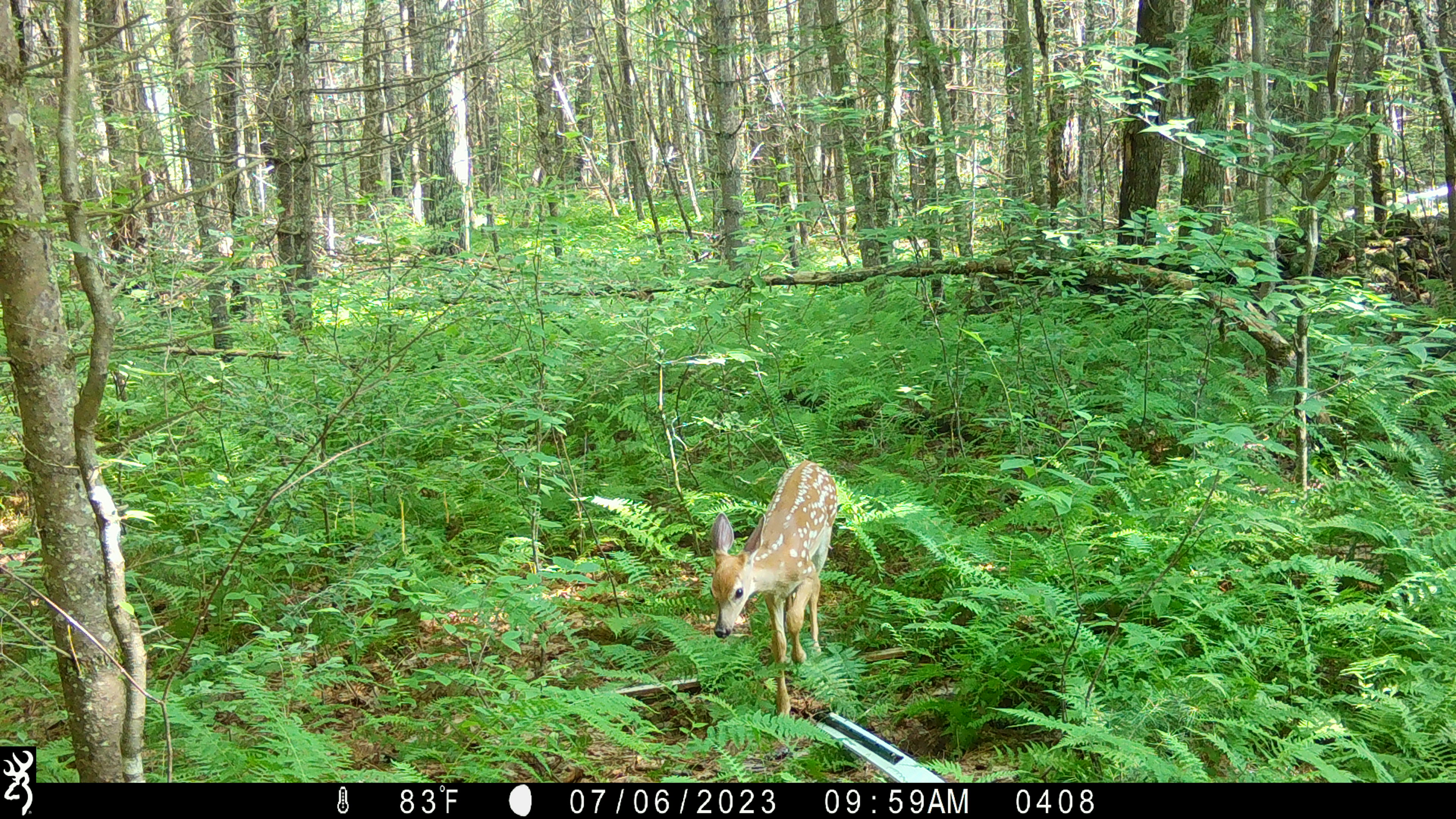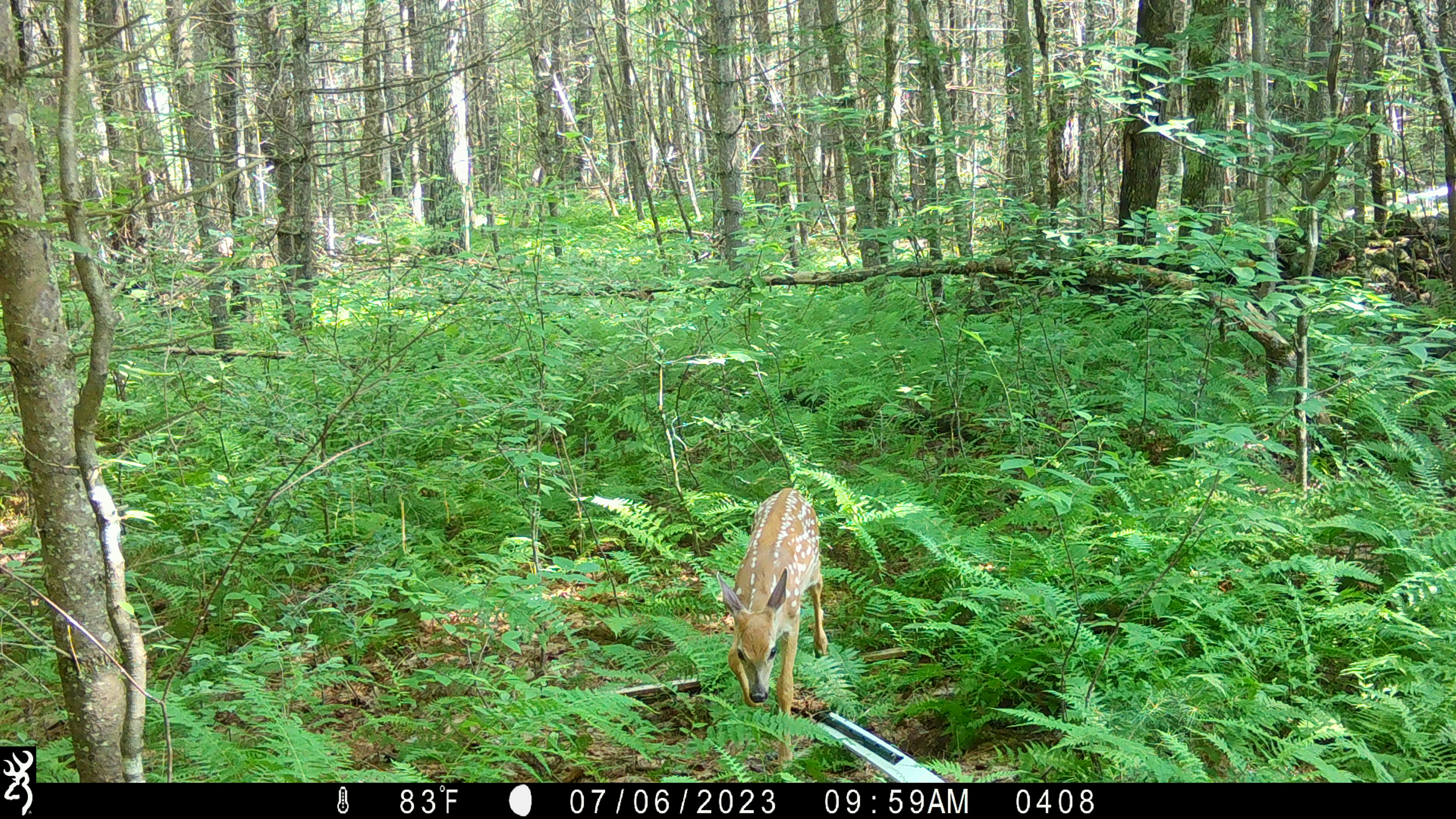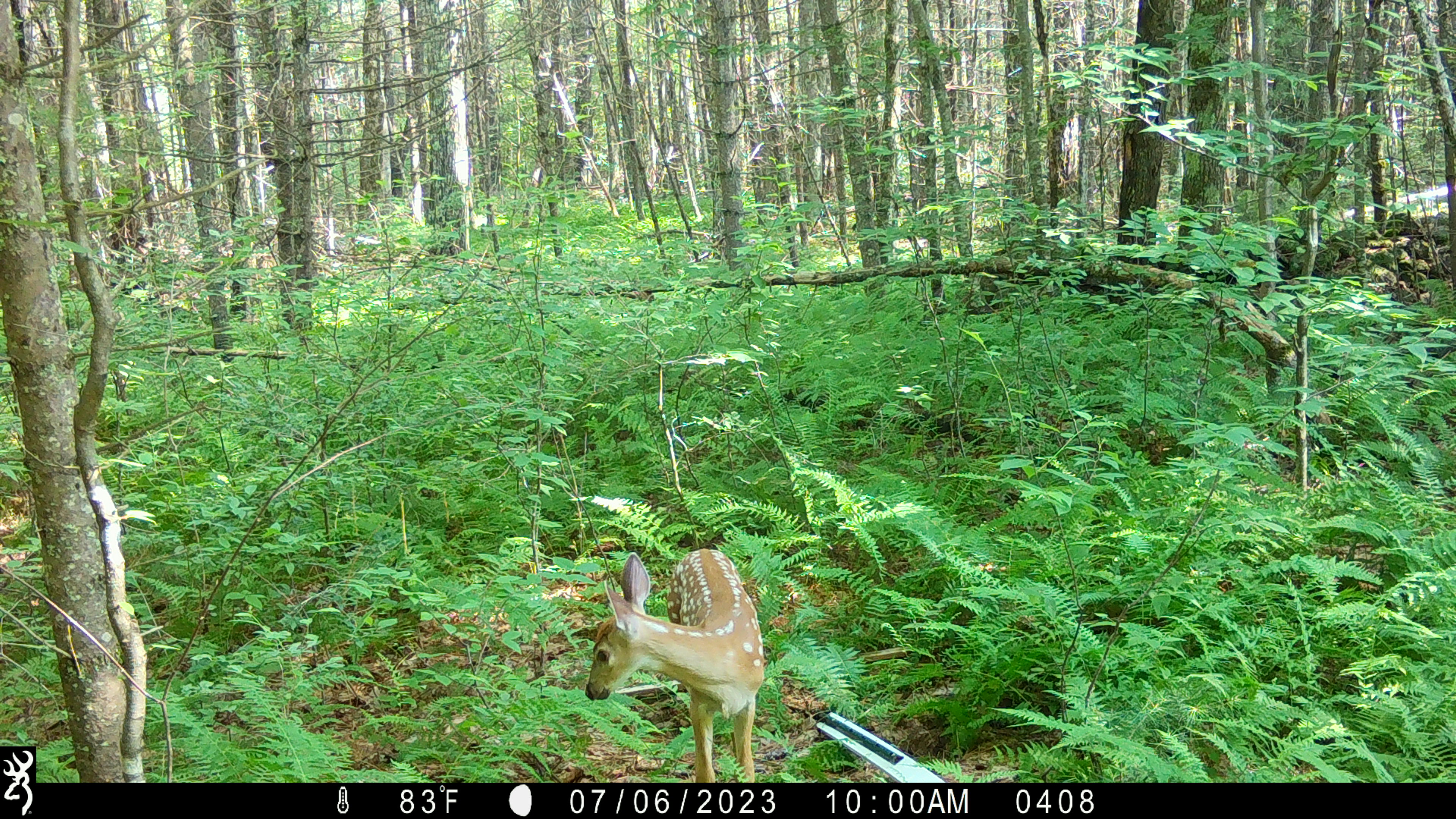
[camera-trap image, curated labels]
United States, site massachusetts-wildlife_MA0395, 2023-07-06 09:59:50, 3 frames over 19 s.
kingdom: Animalia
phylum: Chordata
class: Mammalia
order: Artiodactyla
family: Cervidae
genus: Odocoileus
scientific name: Odocoileus virginianus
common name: white-tailed deer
White-tailed deer (Odocoileus virginianus).